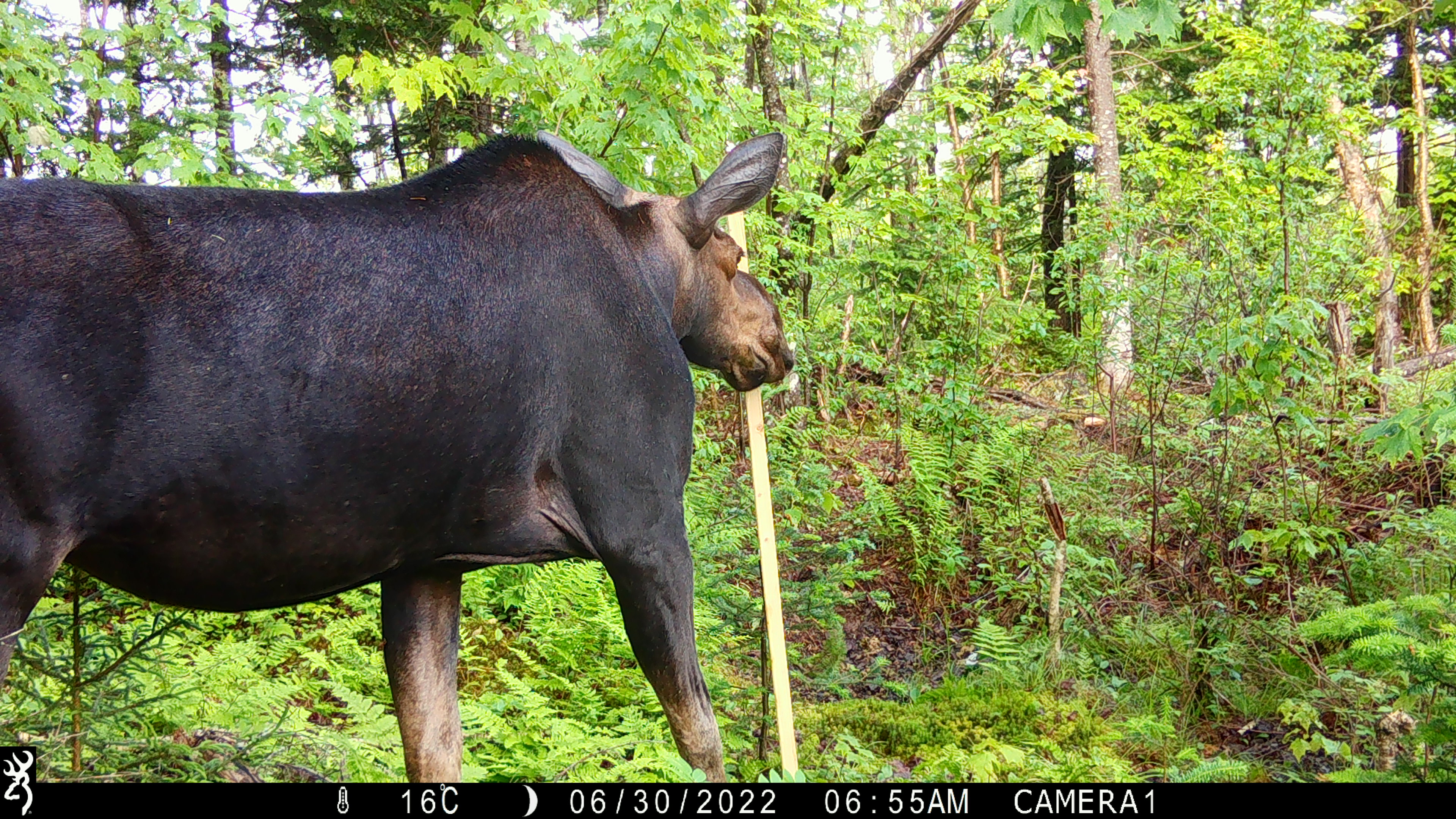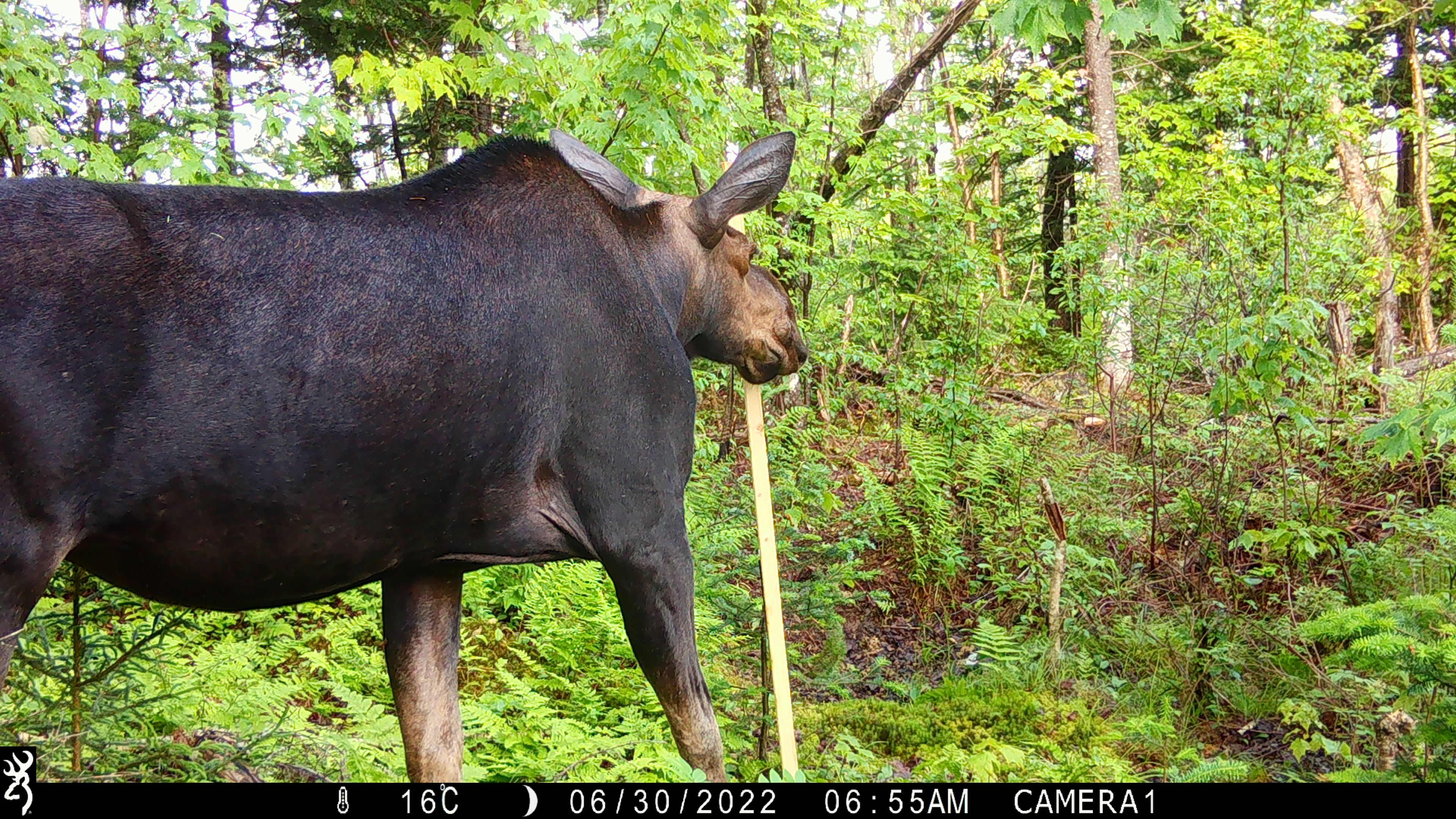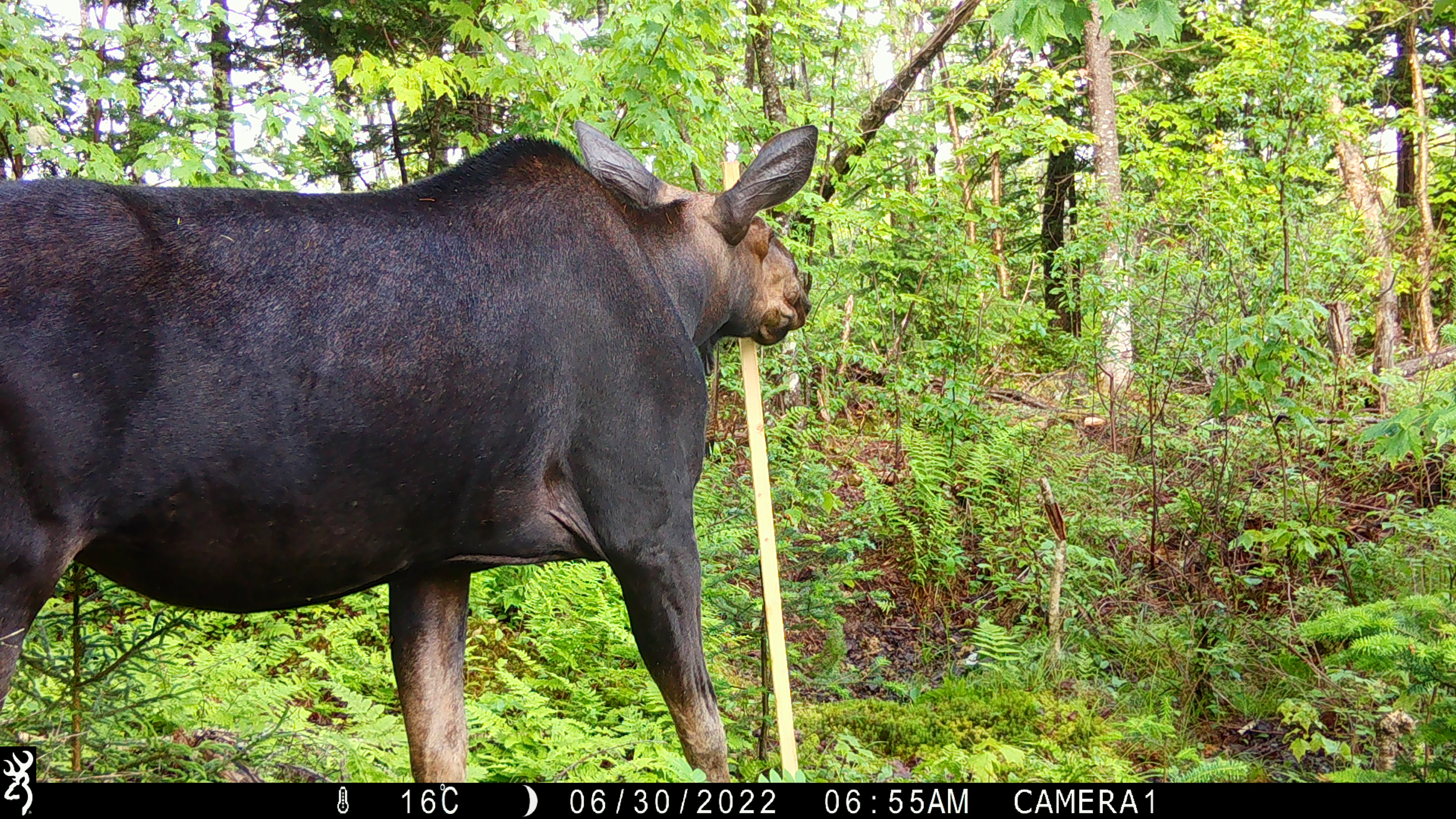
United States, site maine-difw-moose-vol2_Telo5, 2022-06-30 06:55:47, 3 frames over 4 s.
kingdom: Animalia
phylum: Chordata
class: Mammalia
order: Artiodactyla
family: Cervidae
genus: Alces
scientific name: Alces alces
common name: moose